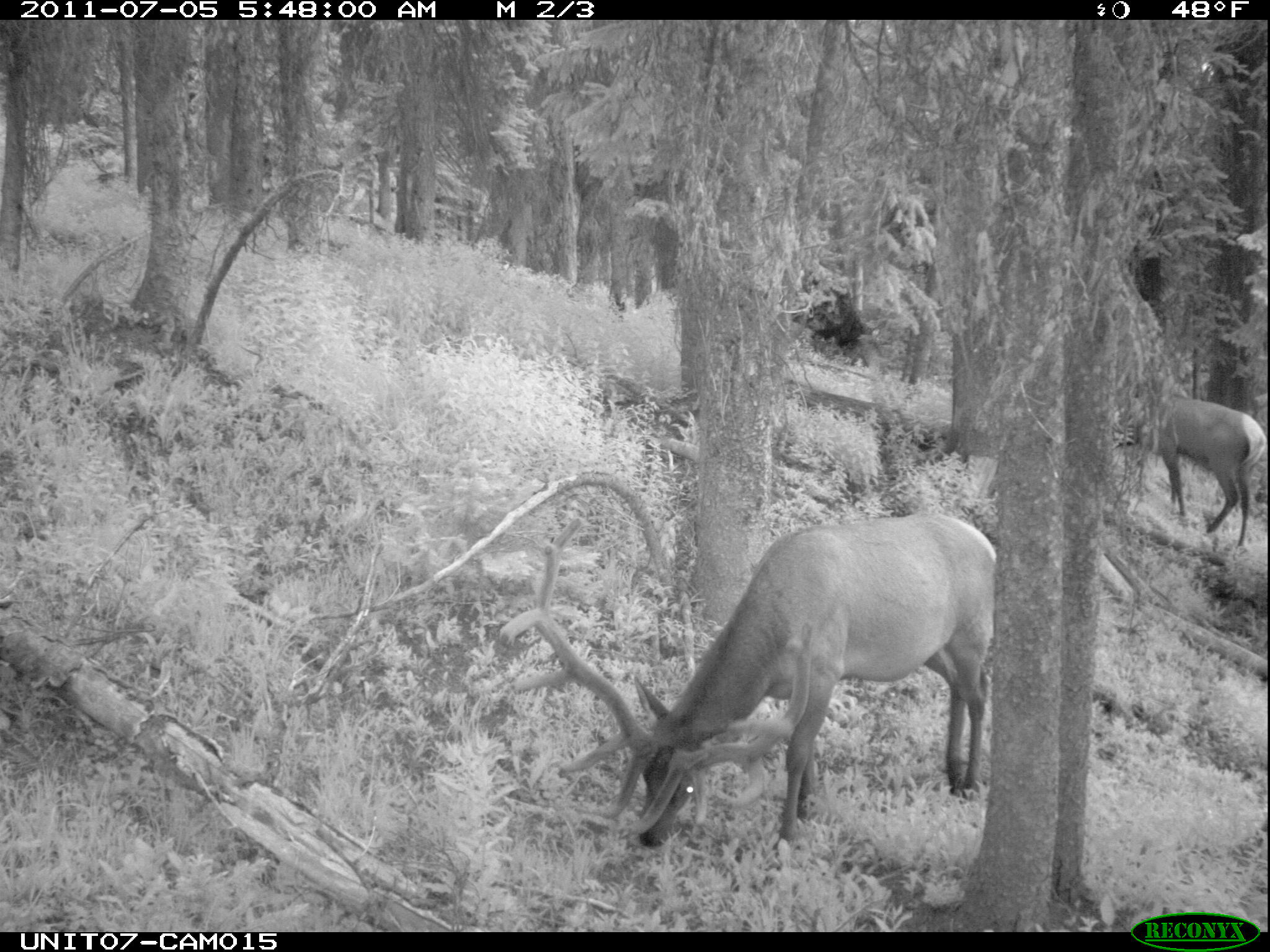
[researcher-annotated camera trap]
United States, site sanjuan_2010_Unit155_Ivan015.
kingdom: Animalia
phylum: Chordata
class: Mammalia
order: Artiodactyla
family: Cervidae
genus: Cervus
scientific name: Cervus elaphus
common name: red deer